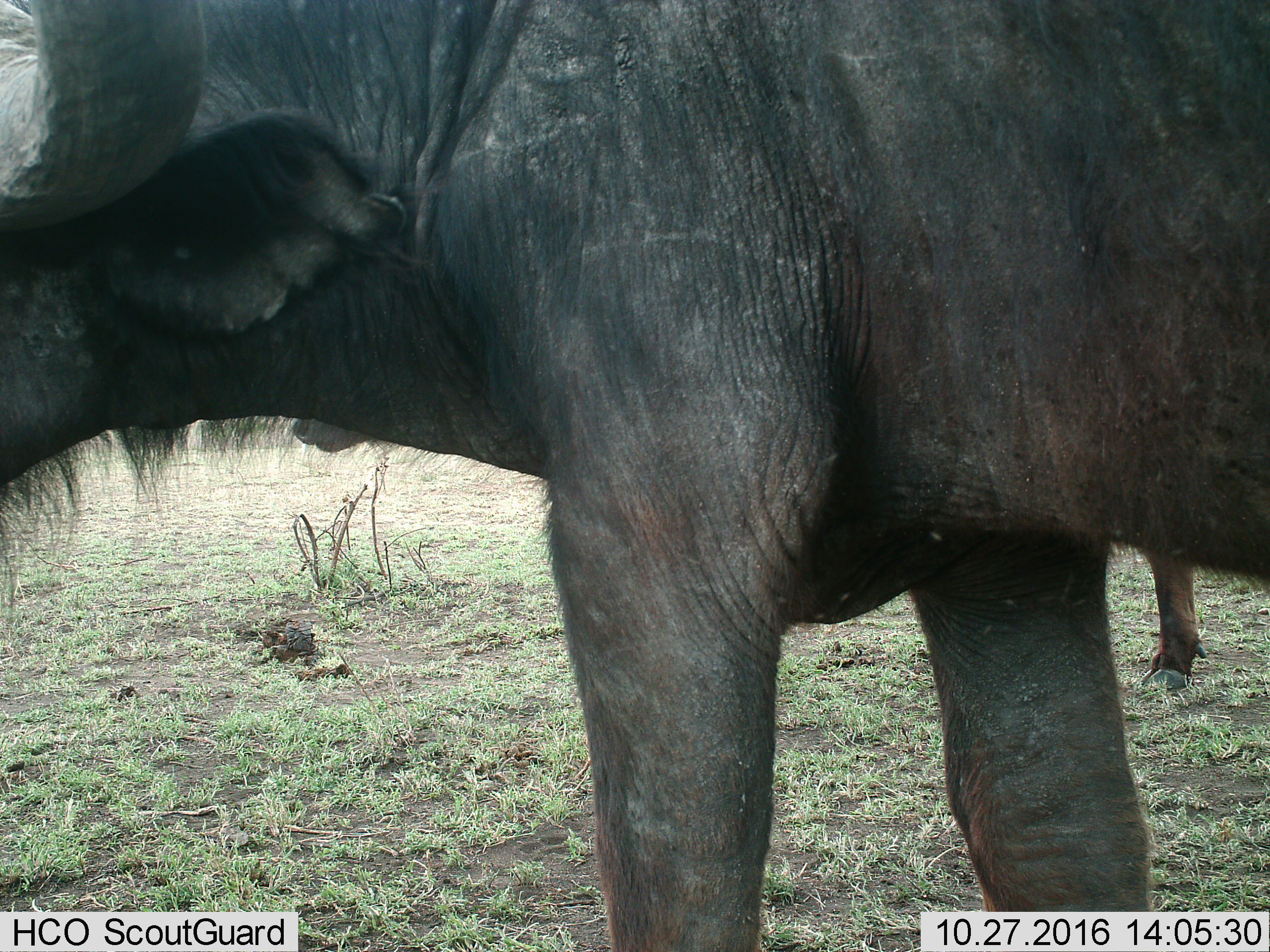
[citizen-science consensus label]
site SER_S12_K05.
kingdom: Animalia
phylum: Chordata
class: Mammalia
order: Artiodactyla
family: Bovidae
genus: Syncerus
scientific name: Syncerus caffer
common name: african buffalo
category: buffalo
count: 2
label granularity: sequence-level